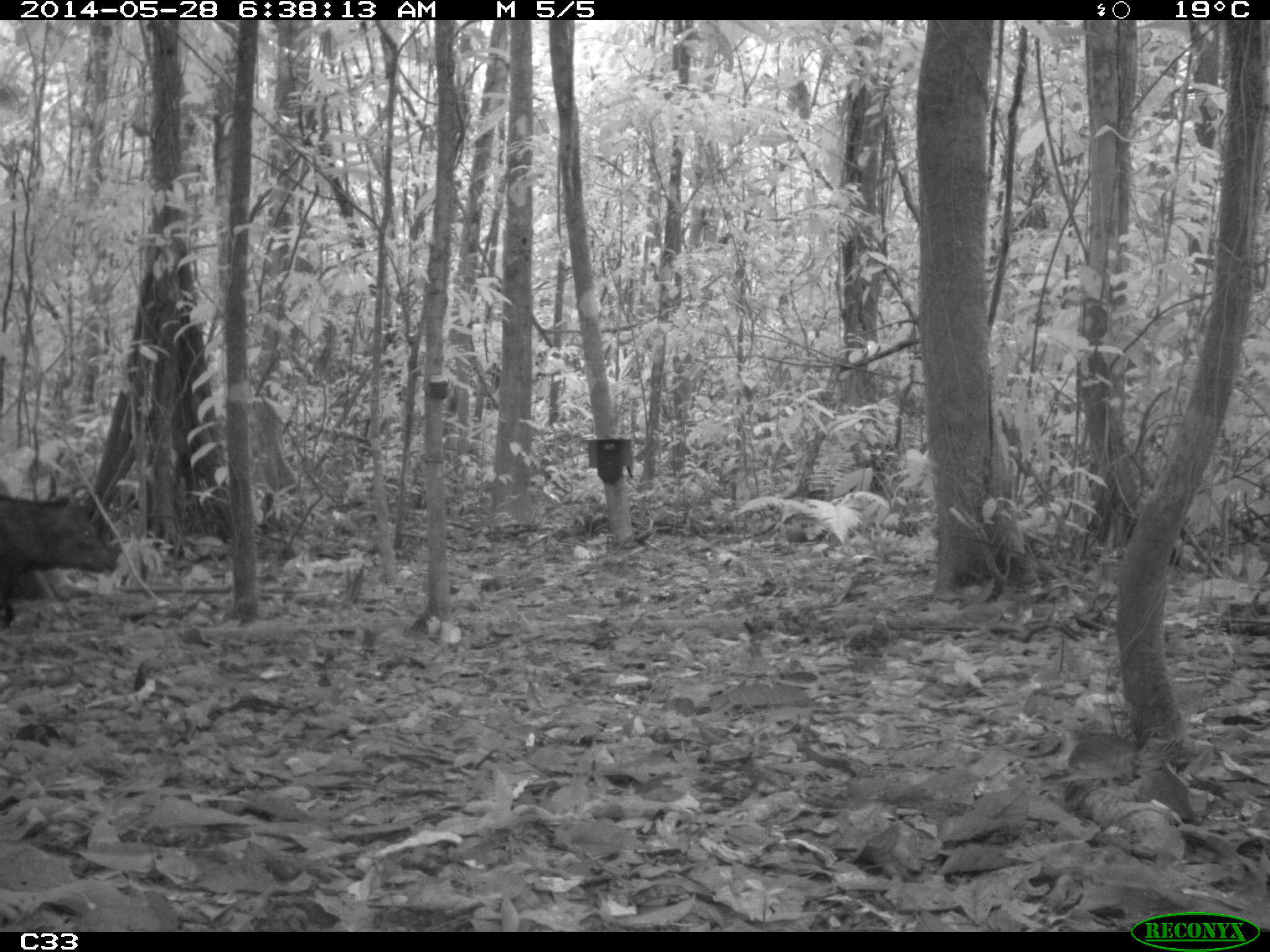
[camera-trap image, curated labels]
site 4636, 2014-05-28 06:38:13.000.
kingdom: Animalia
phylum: Chordata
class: Mammalia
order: Artiodactyla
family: Tayassuidae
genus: Pecari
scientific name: Pecari tajacu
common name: collared peccary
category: tayassu tajacu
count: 2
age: adult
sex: male